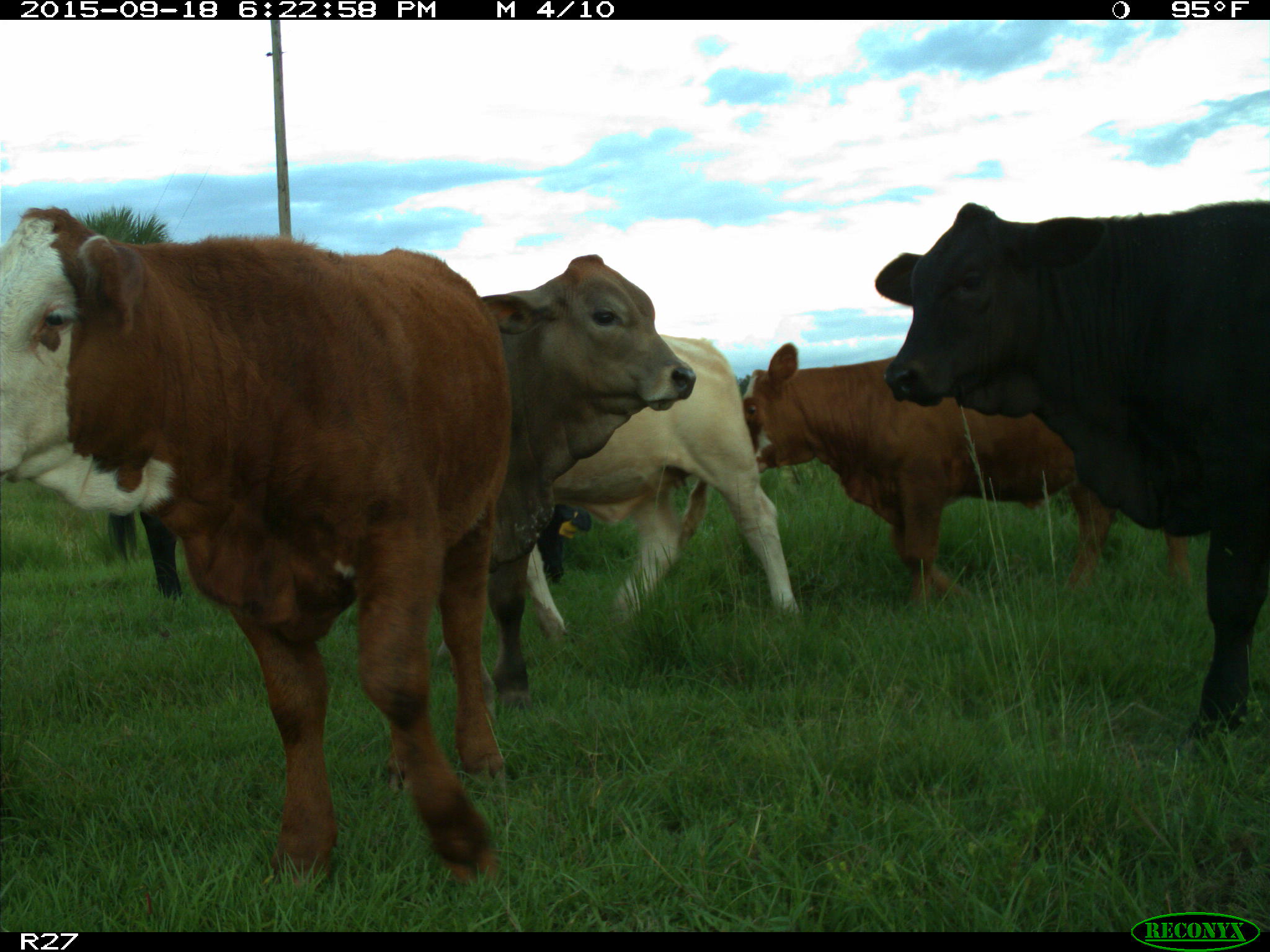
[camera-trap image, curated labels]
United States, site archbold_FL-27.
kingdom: Animalia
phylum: Chordata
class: Mammalia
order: Artiodactyla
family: Bovidae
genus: Bos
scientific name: Bos taurus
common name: domestic cow